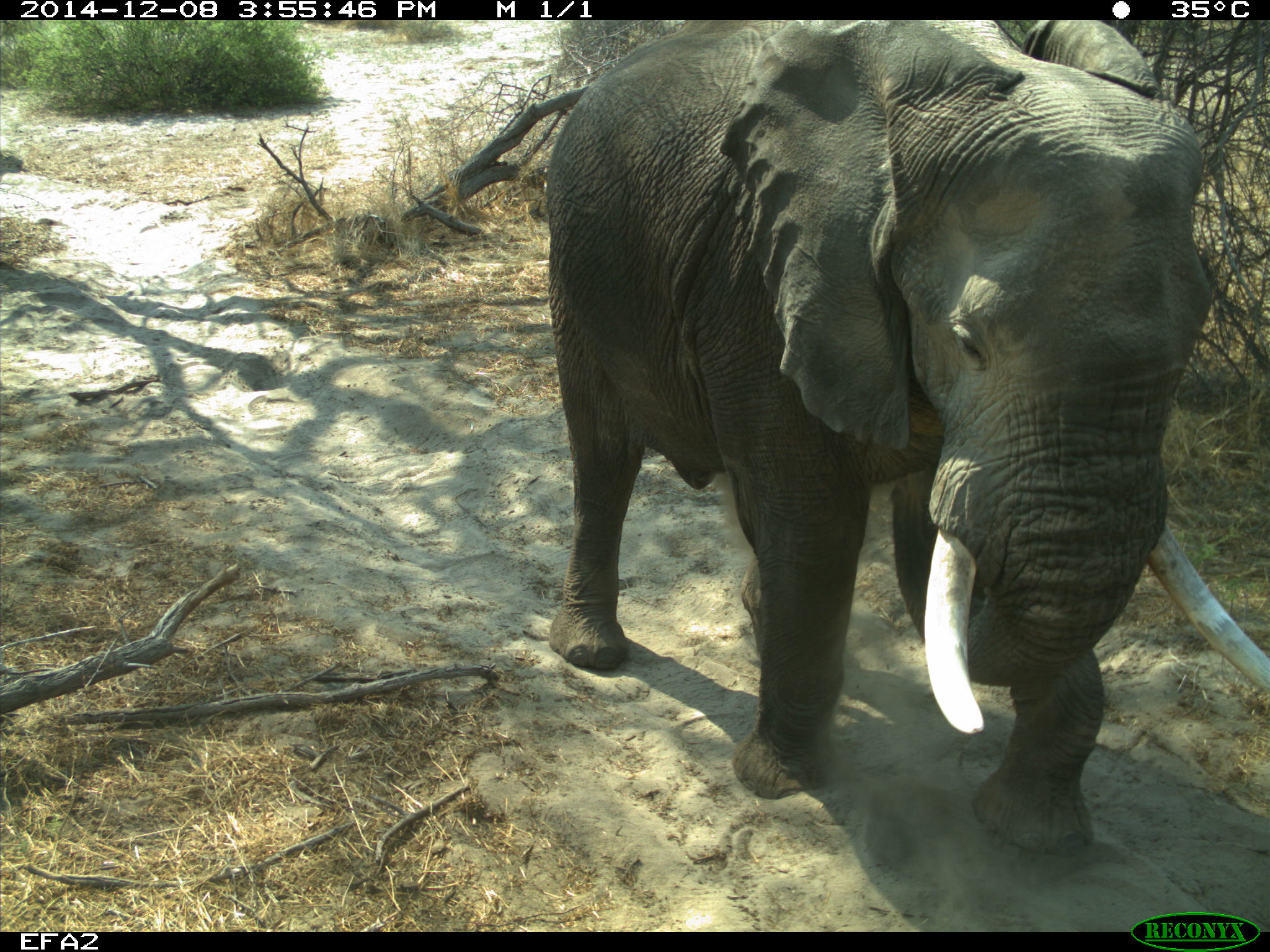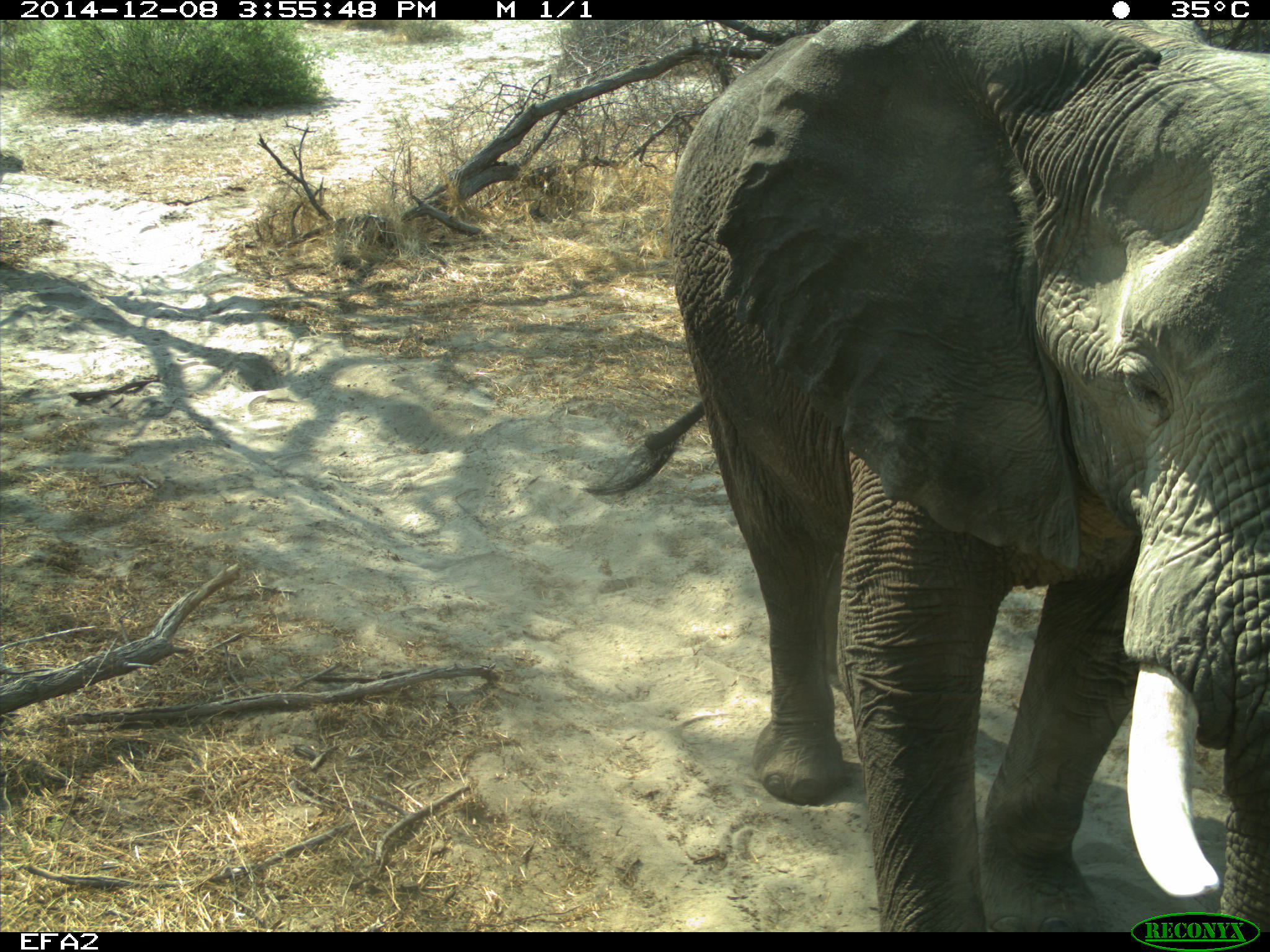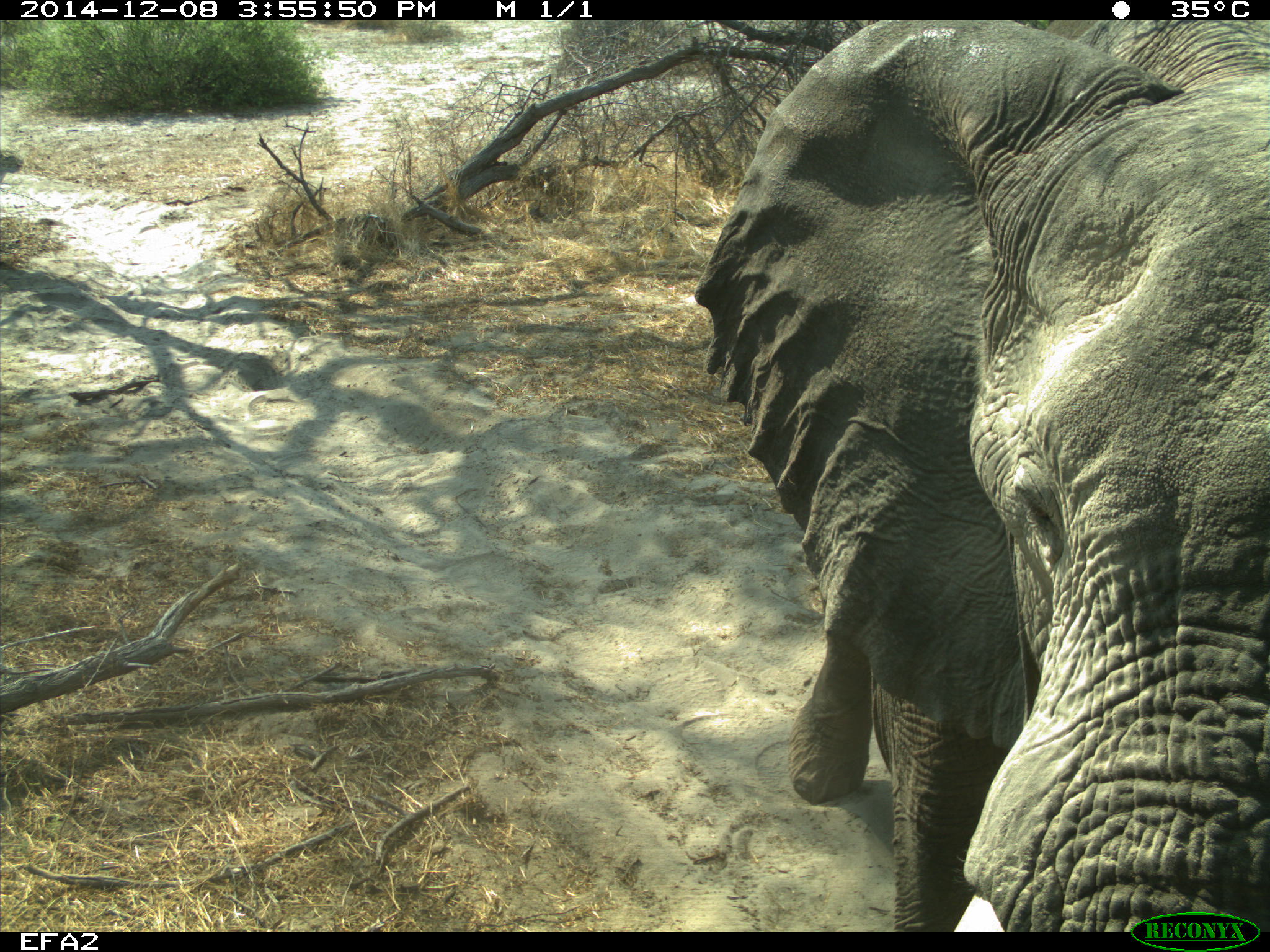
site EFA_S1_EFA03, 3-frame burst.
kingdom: Animalia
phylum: Chordata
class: Mammalia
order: Proboscidea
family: Elephantidae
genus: Loxodonta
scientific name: Loxodonta africana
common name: african bush elephant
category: elephant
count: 1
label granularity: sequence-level